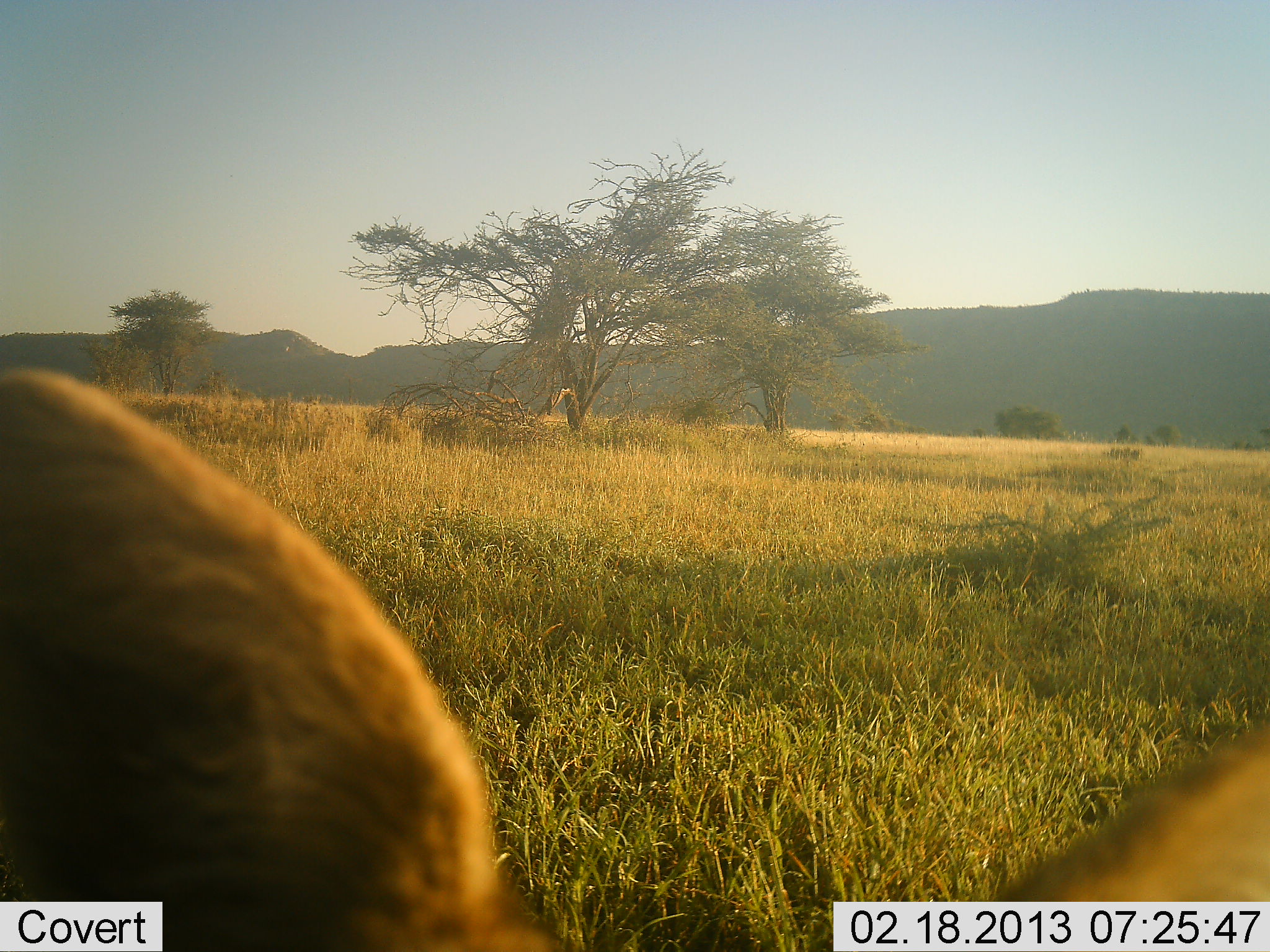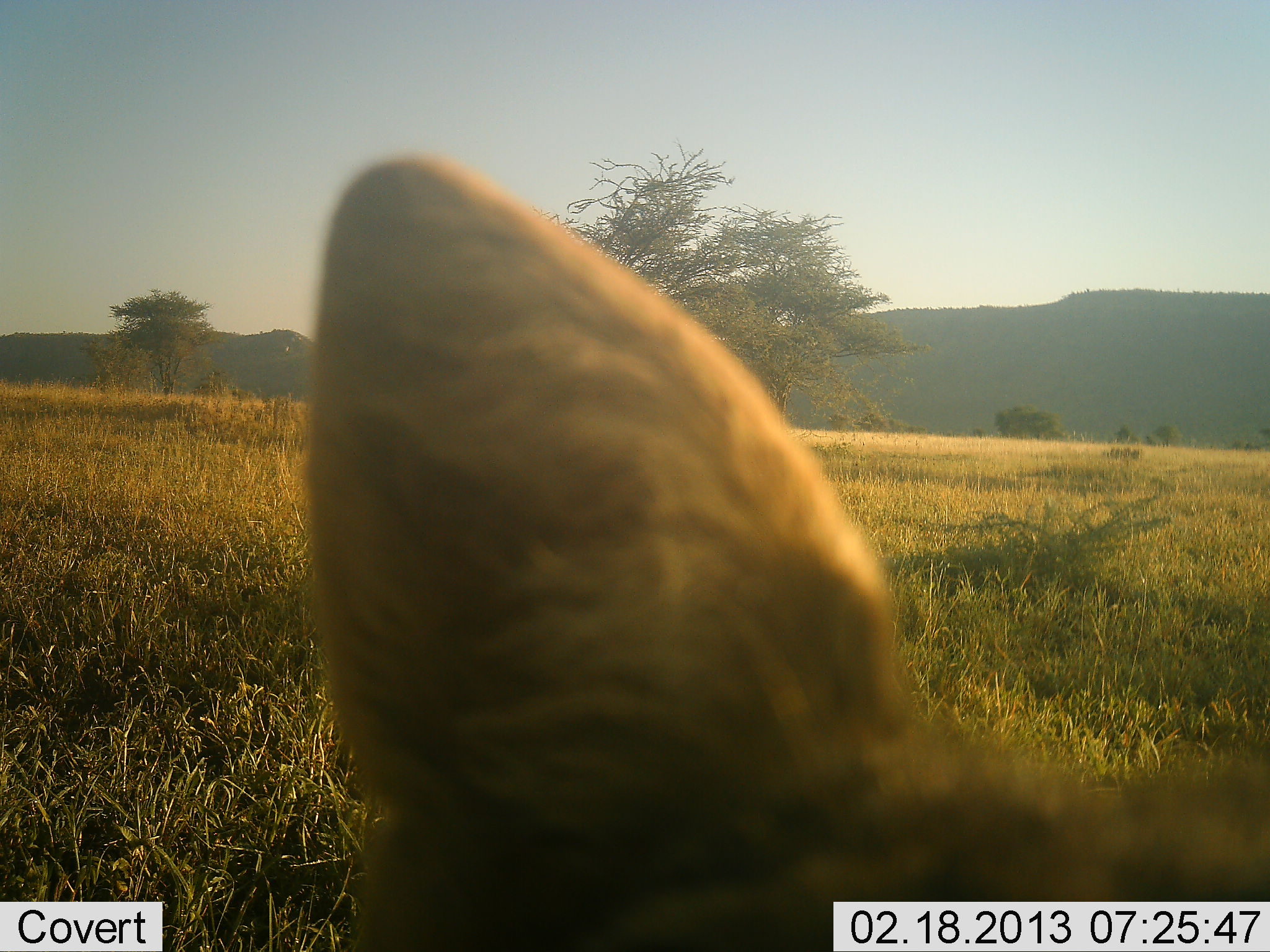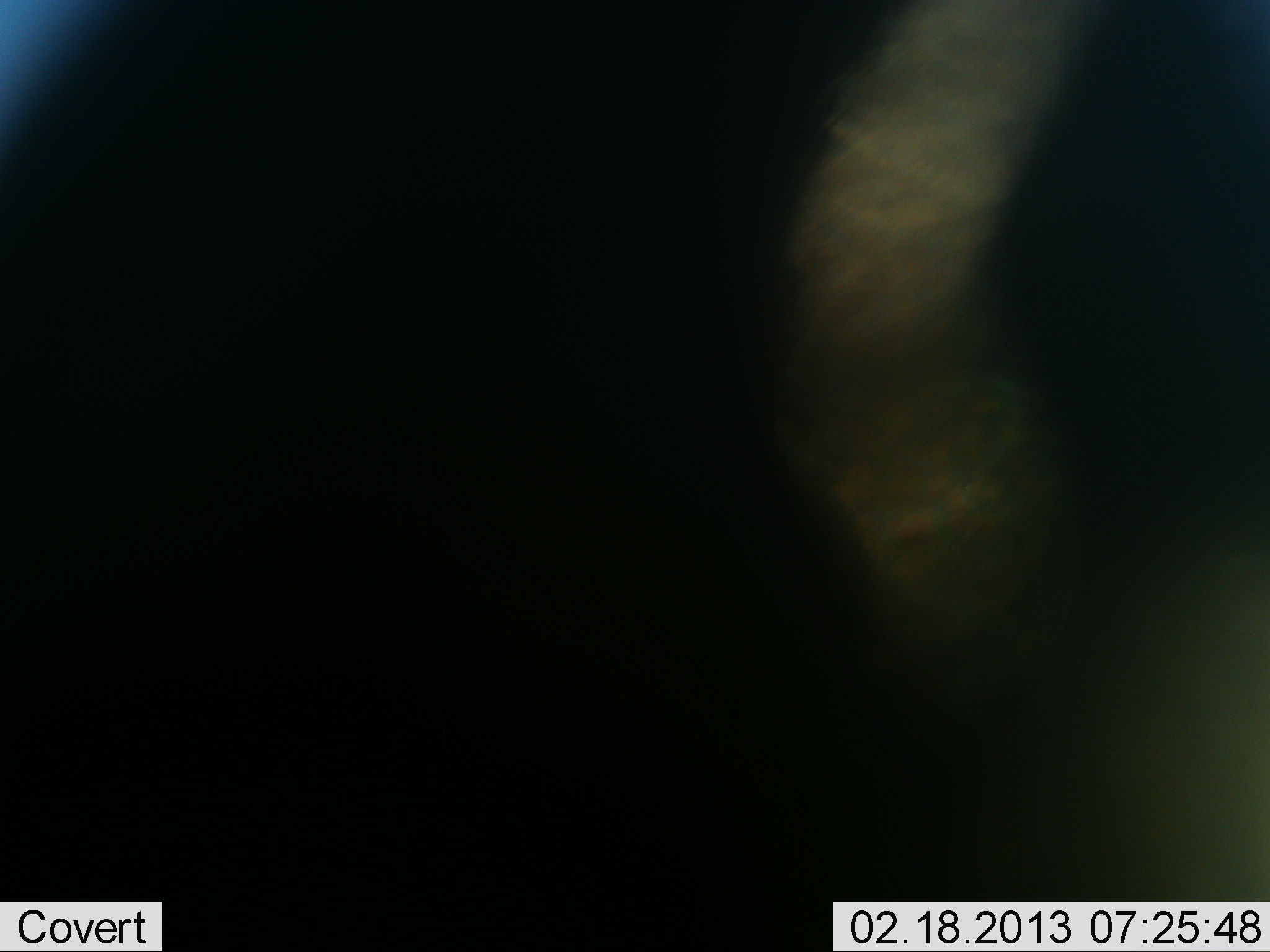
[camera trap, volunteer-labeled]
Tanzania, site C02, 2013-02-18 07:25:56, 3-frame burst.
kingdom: Animalia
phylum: Chordata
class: Mammalia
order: Carnivora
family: Canidae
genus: Lupulella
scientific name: Lupulella mesomelas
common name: black-backed jackal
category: jackal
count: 1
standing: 25%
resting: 0%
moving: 75%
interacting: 0%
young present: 0%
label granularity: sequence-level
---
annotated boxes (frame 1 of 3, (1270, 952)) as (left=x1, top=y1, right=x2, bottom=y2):
animal: (left=1, top=364, right=1270, bottom=951)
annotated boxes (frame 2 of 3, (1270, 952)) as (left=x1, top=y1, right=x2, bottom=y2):
animal: (left=297, top=154, right=1269, bottom=952)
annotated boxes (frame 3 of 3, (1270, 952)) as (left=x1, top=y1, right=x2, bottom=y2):
animal: (left=787, top=2, right=1270, bottom=900)